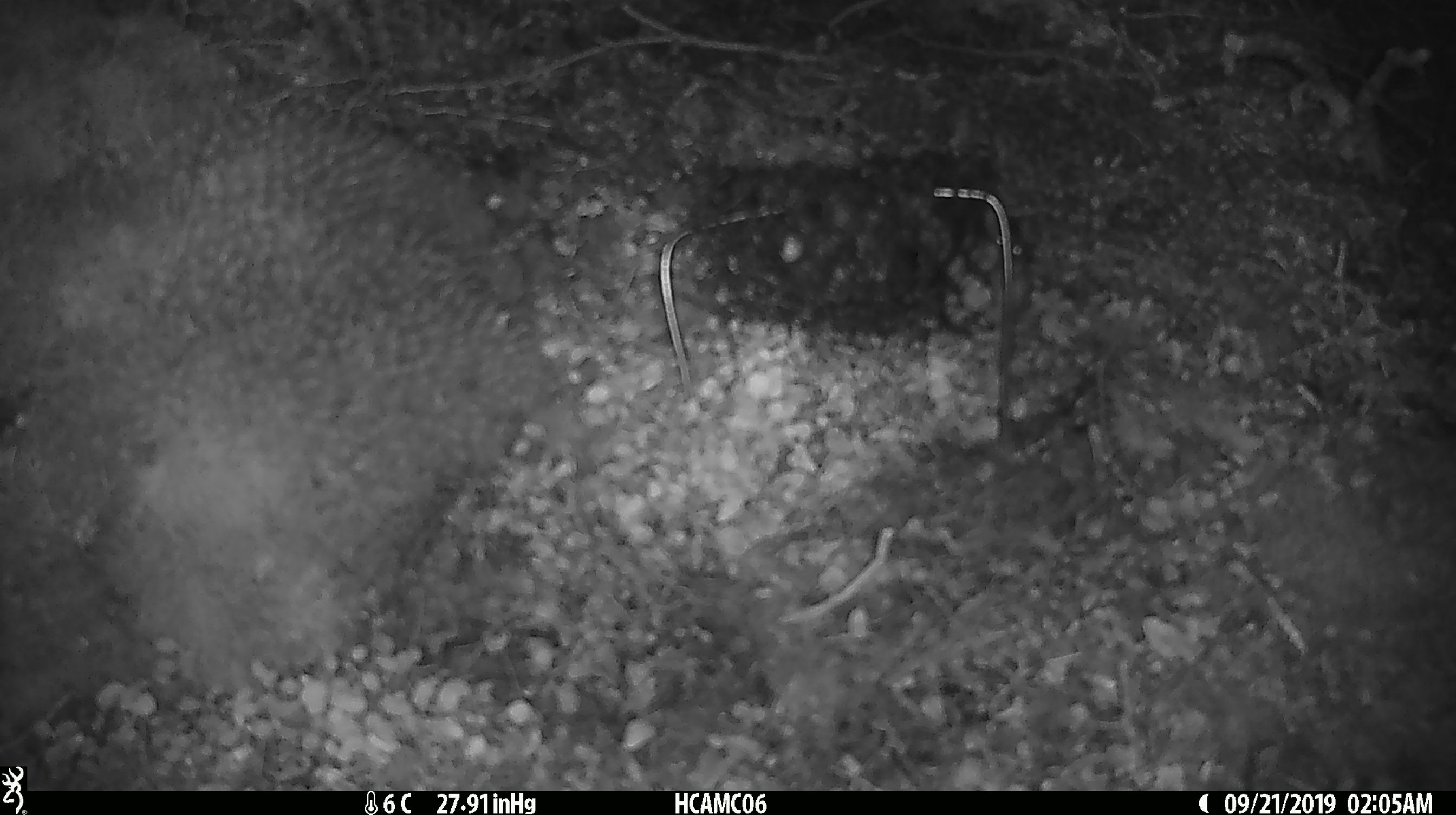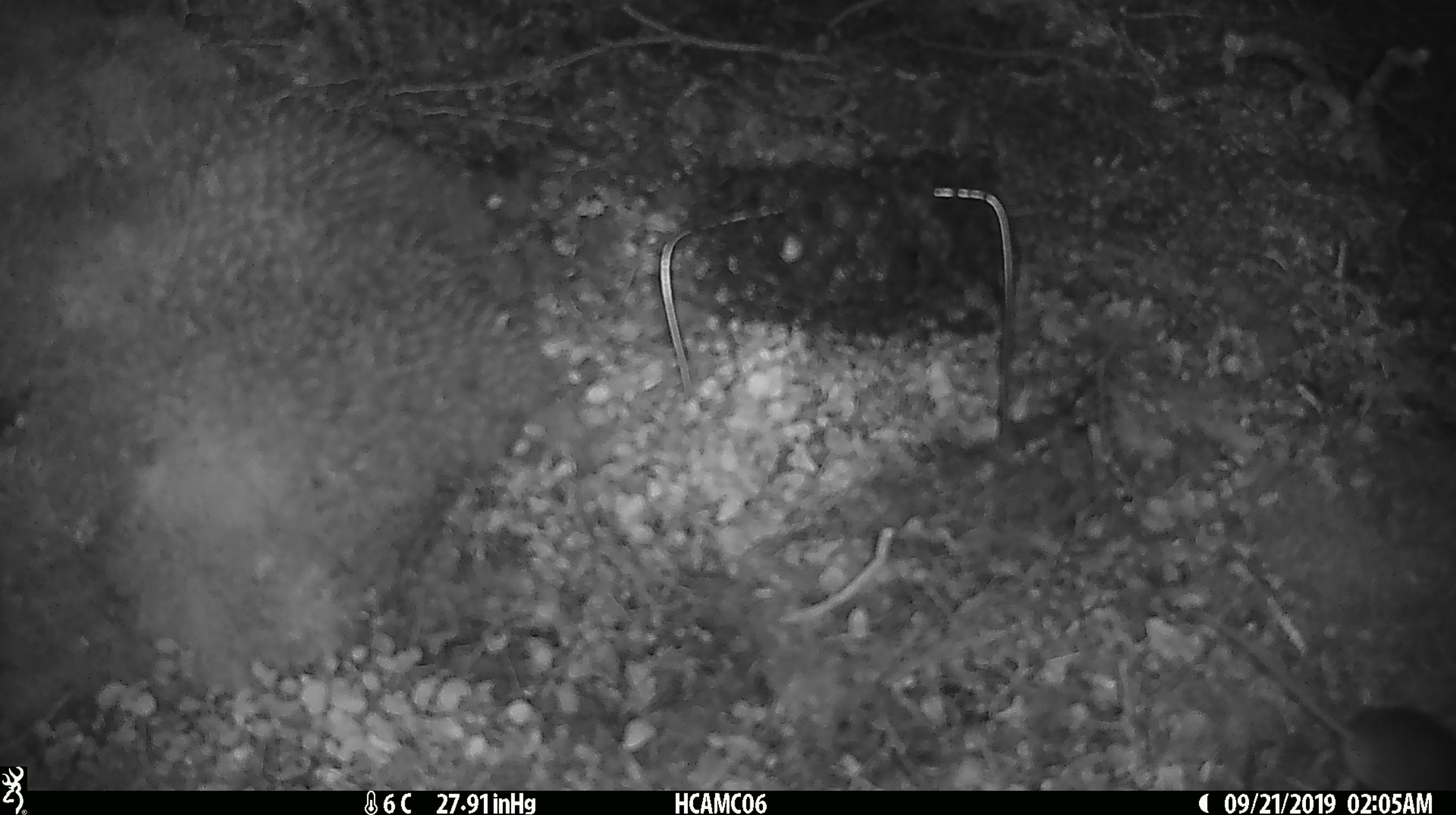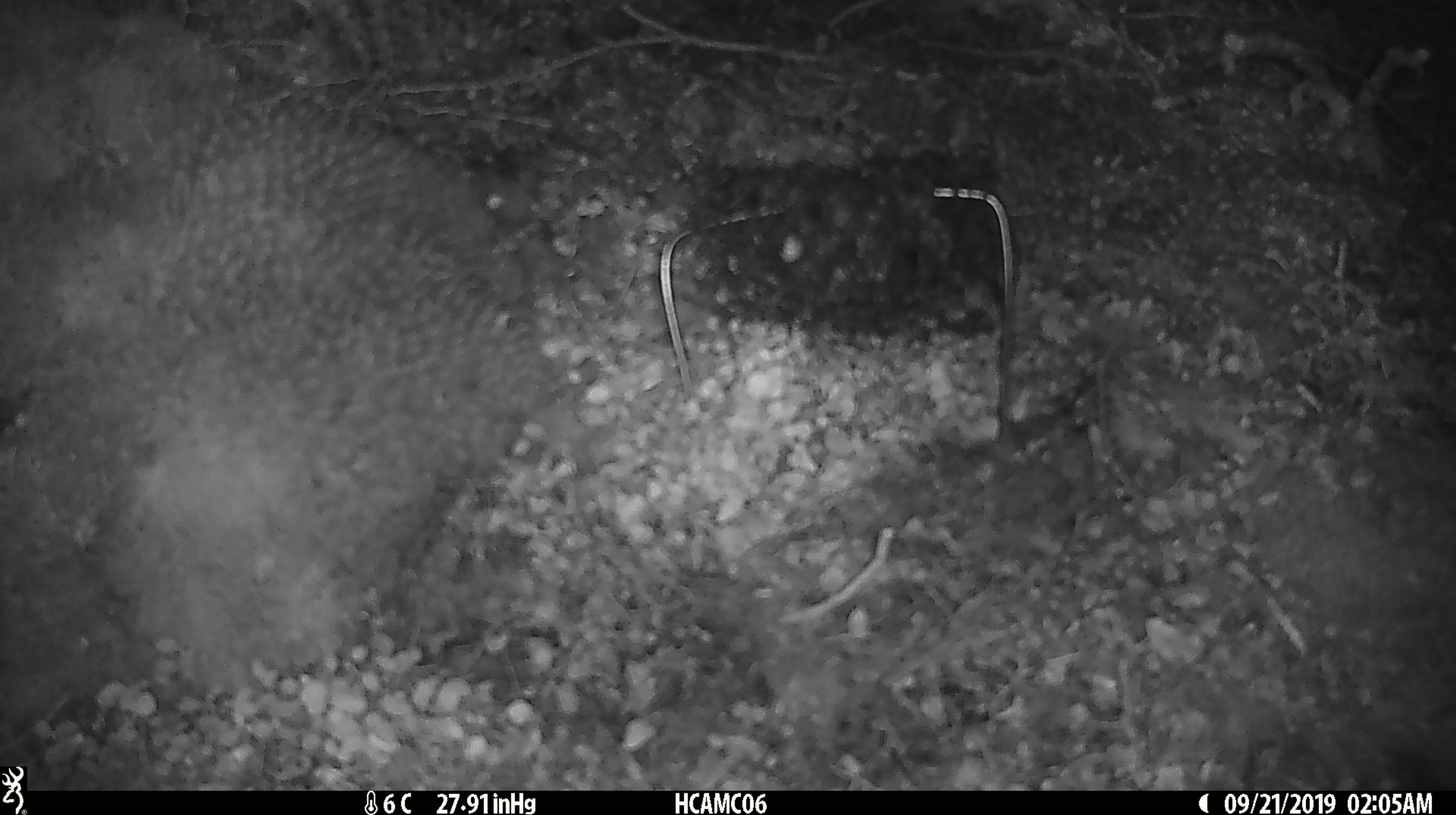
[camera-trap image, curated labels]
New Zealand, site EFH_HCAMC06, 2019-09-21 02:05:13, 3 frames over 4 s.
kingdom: Animalia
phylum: Chordata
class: Mammalia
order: Rodentia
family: Muridae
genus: Mus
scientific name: Mus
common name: mouse